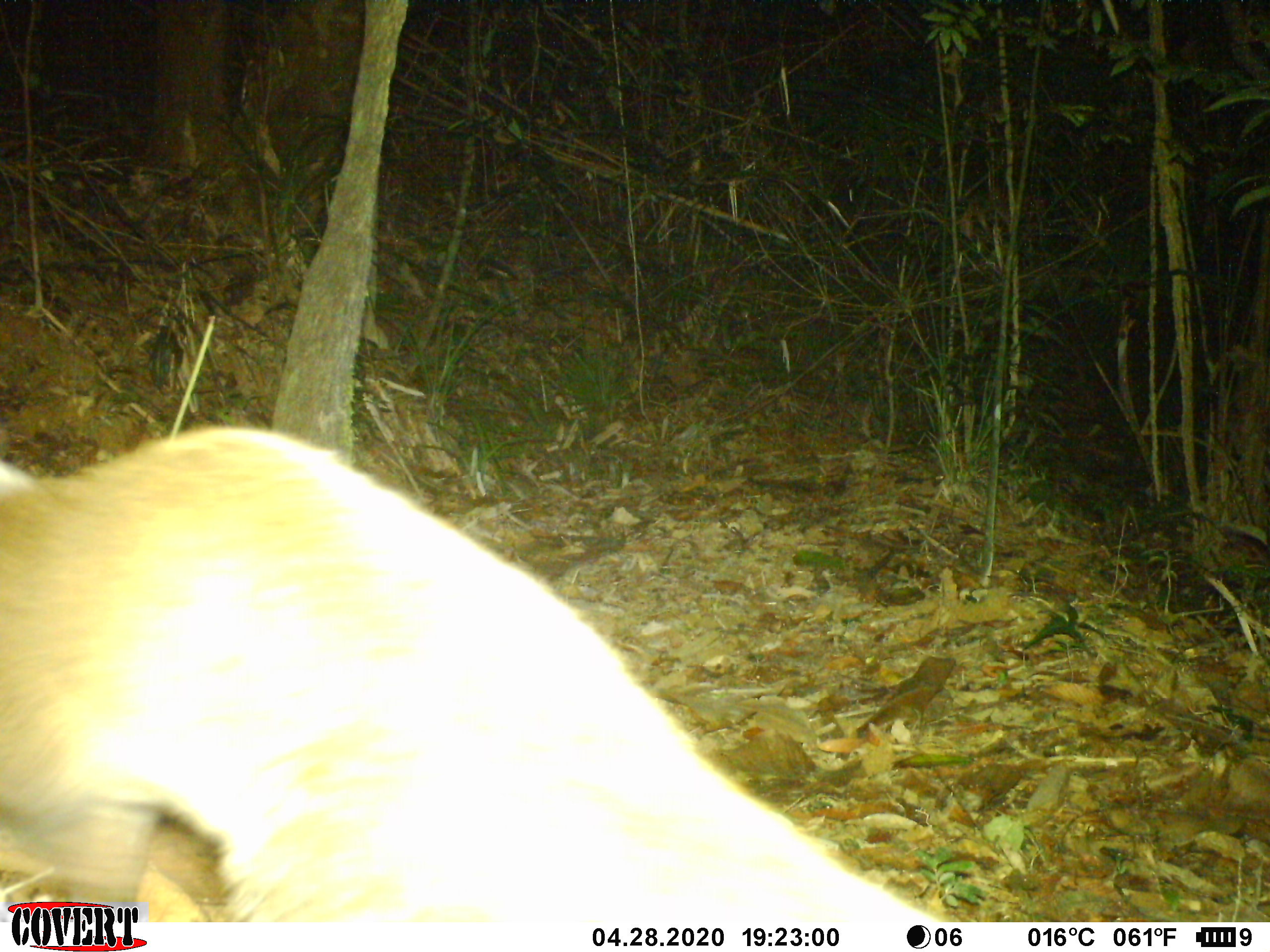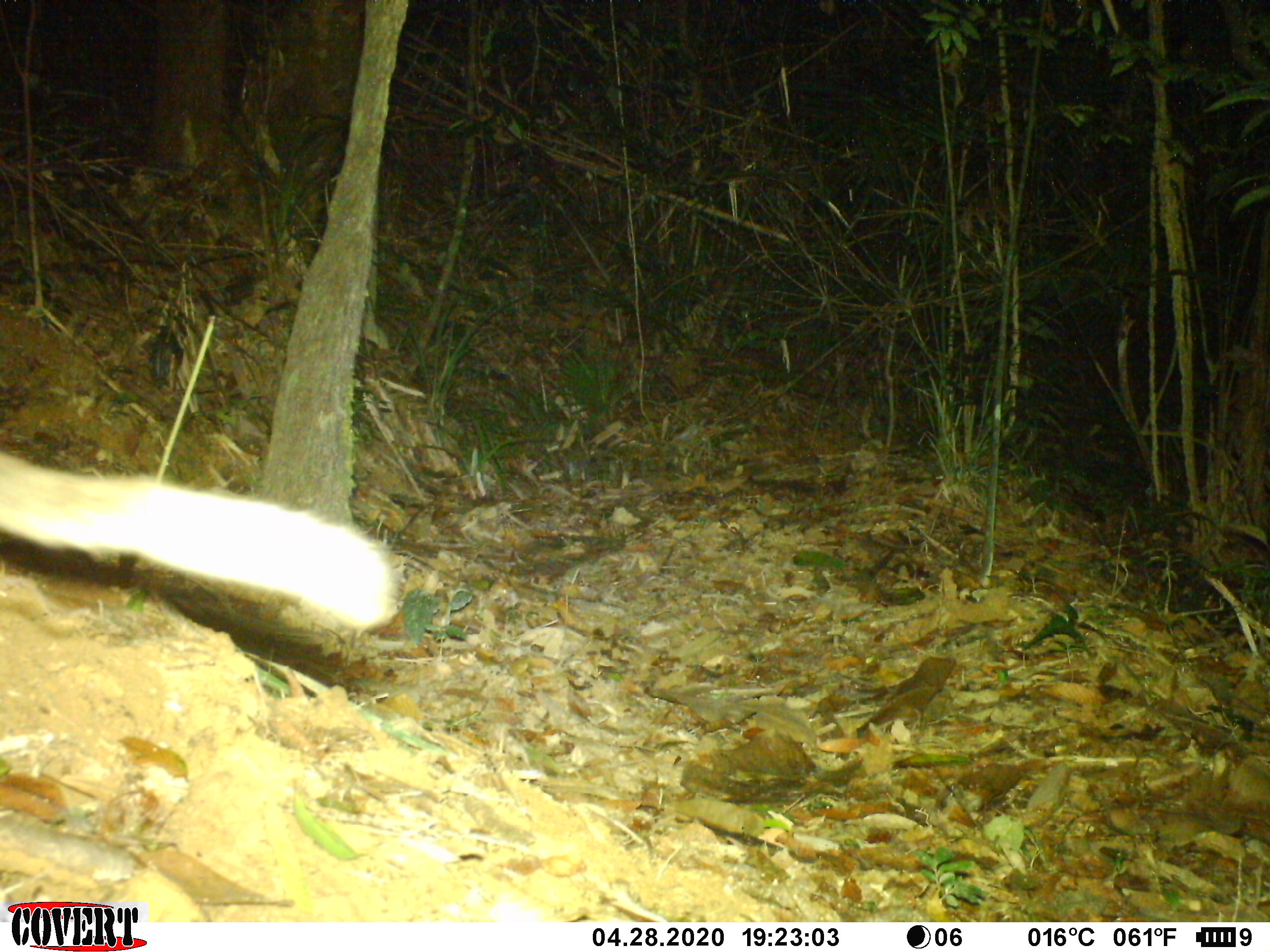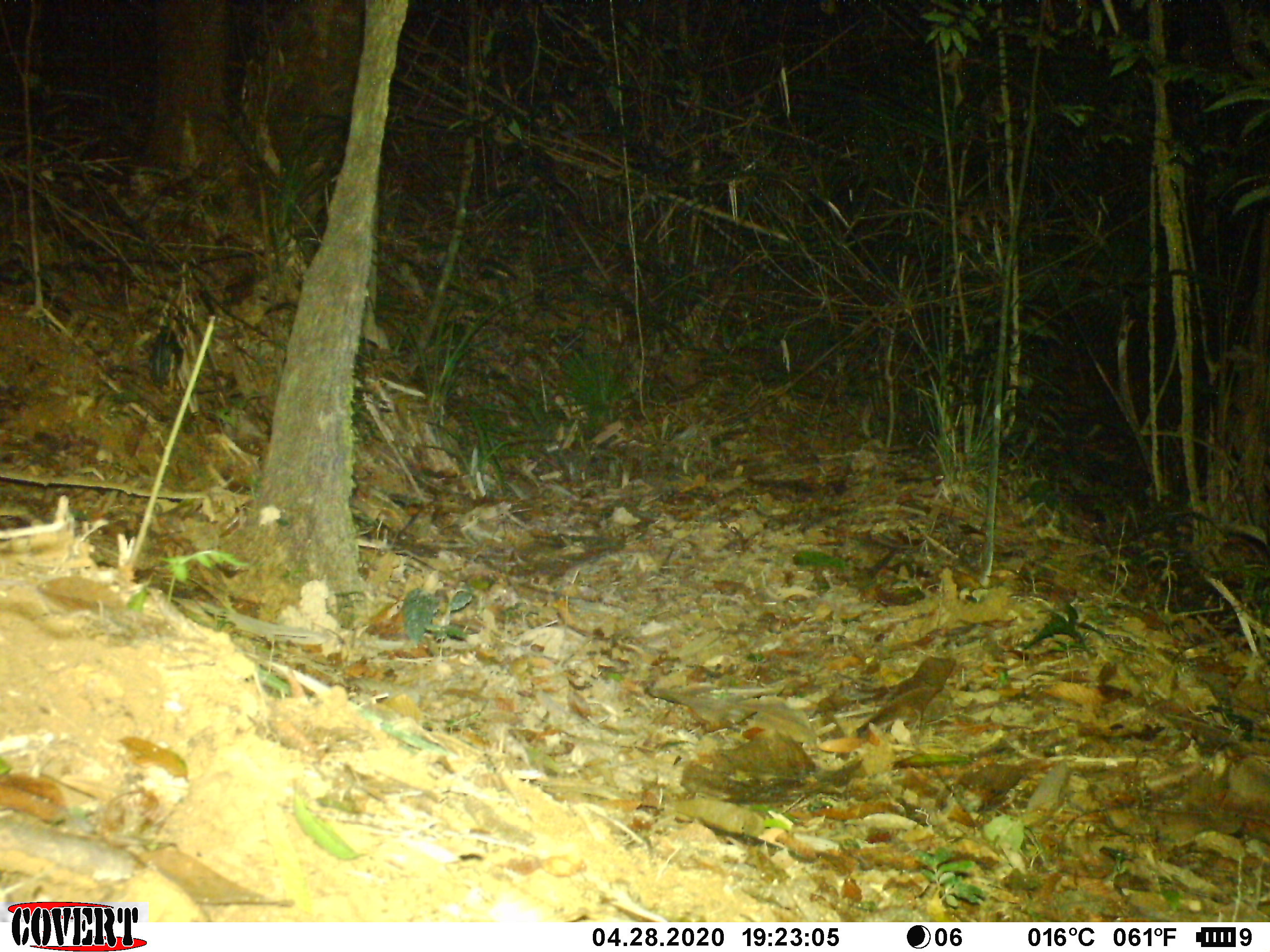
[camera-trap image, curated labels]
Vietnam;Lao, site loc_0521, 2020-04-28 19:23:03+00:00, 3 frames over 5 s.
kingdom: Animalia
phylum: Chordata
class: Mammalia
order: Carnivora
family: Viverridae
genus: Paguma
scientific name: Paguma larvata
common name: masked palm civet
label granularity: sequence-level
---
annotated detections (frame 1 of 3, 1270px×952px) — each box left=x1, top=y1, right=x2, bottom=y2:
masked palm civet: left=0, top=423, right=954, bottom=922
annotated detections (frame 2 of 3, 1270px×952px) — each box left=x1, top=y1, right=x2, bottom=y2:
masked palm civet: left=0, top=448, right=401, bottom=634